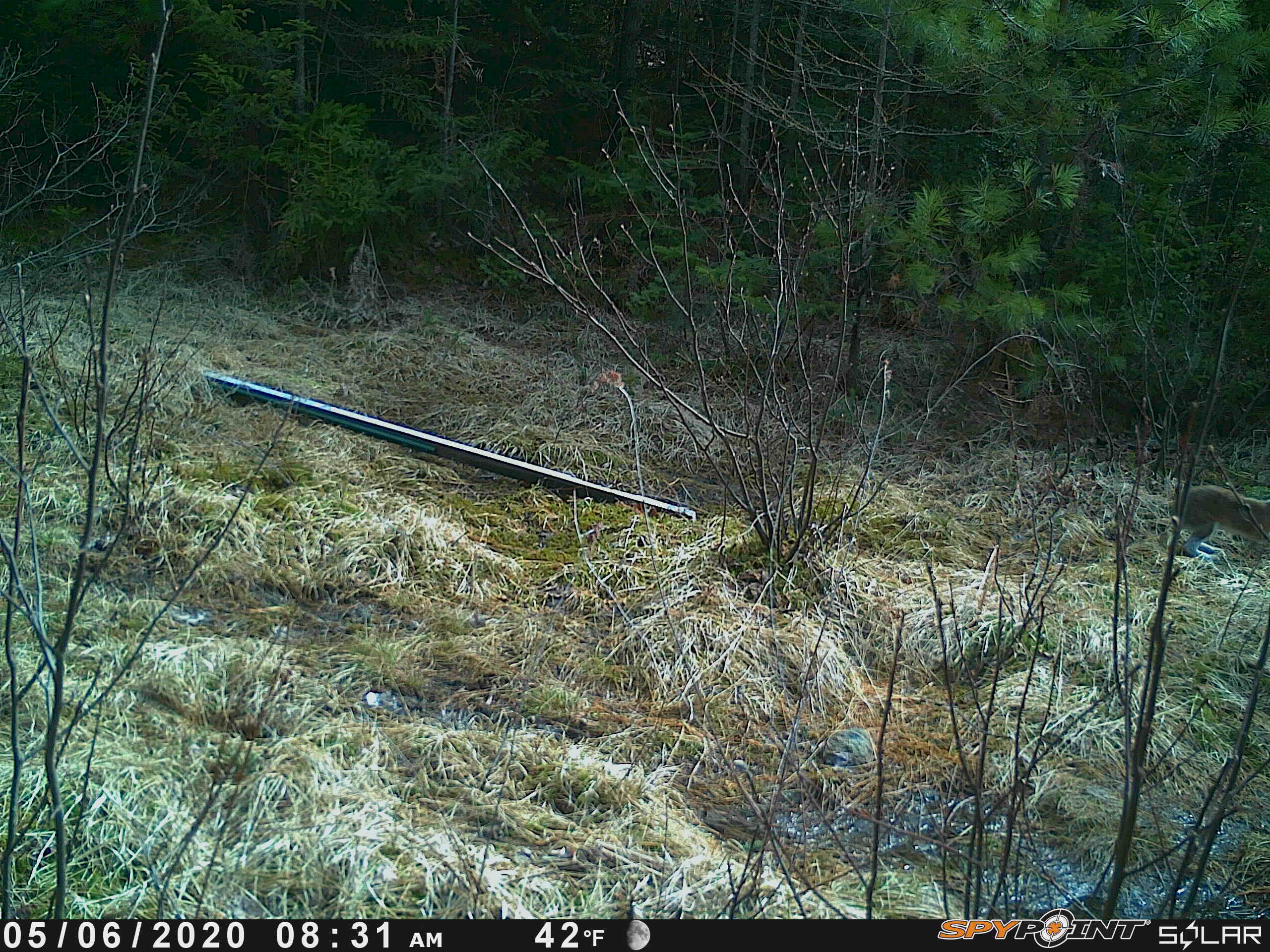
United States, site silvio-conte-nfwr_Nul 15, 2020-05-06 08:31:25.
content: unidentified animal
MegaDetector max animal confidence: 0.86